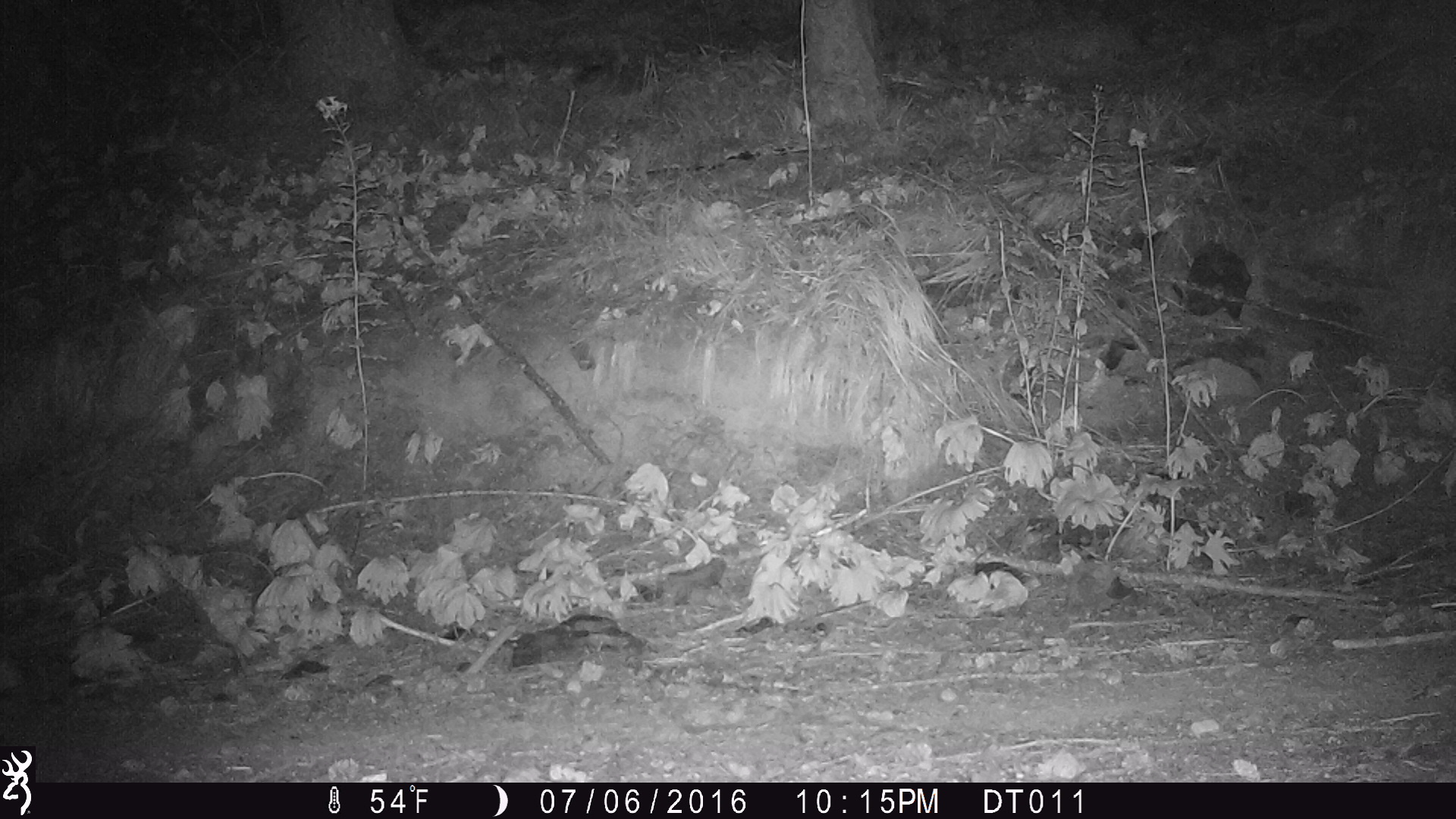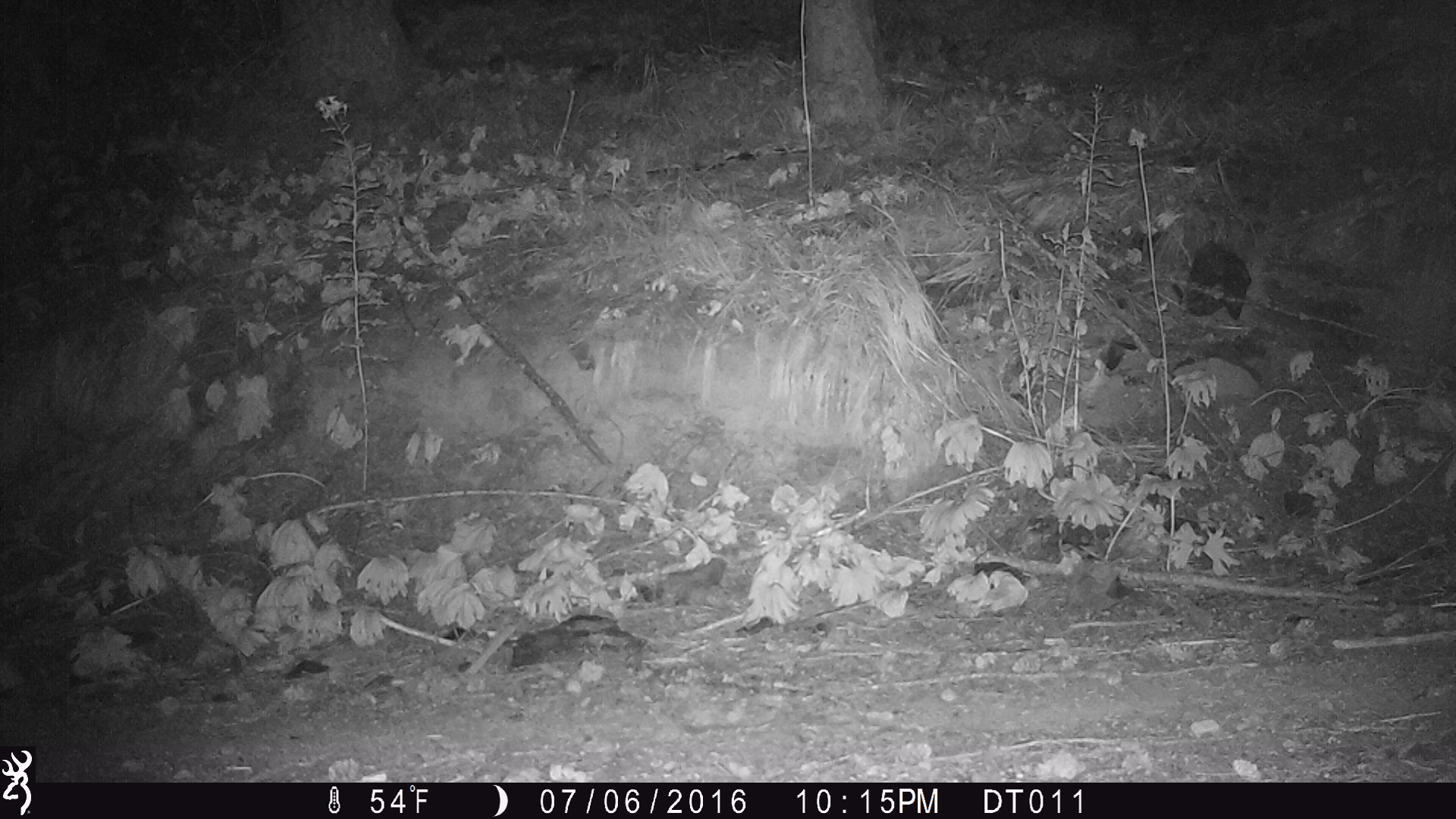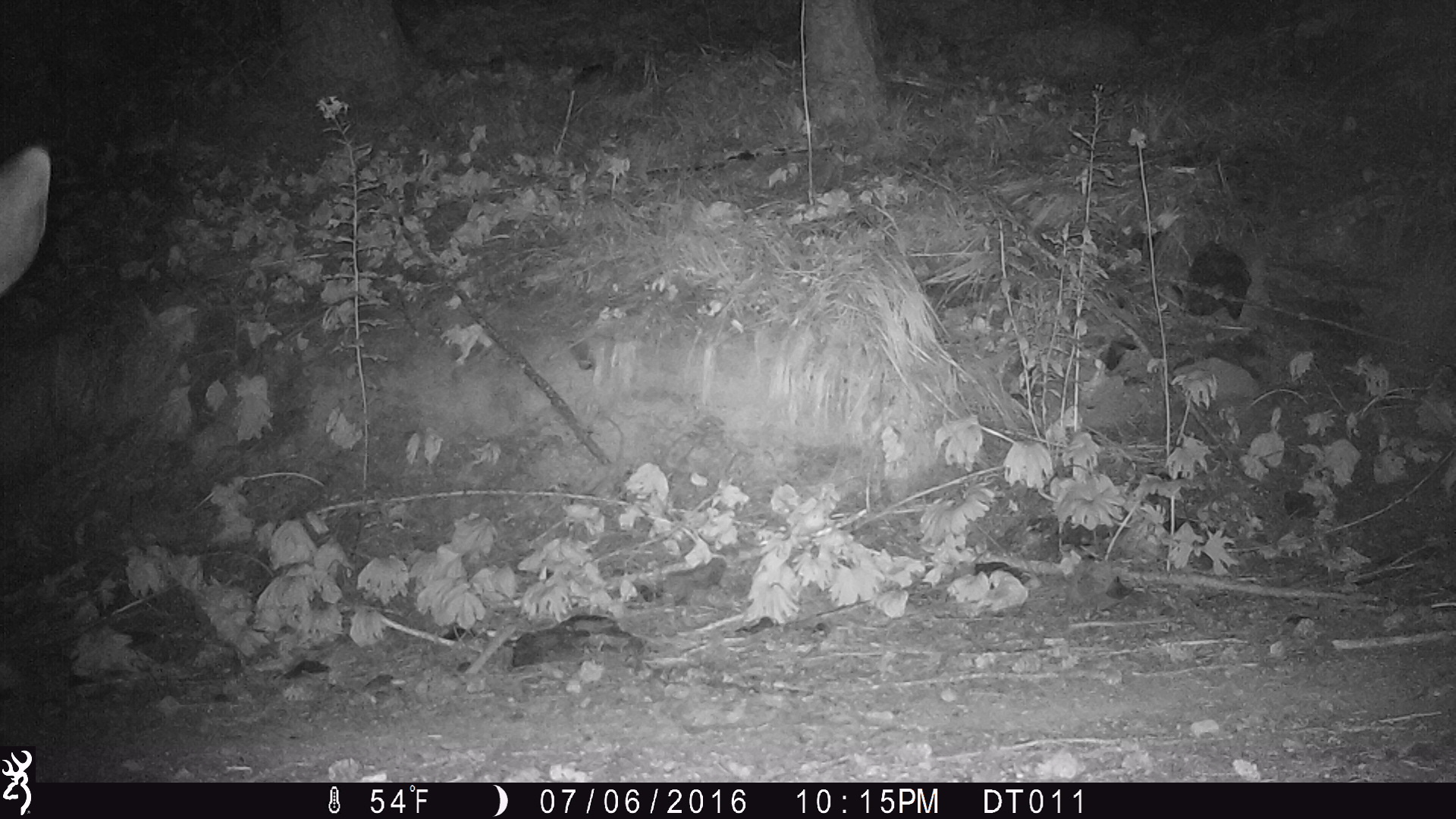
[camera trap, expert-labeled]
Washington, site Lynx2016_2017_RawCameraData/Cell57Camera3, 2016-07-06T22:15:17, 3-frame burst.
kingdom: Animalia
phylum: Chordata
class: Mammalia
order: Artiodactyla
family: Cervidae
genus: Odocoileus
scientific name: Odocoileus hemionus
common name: mule deer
Odocoileus hemionus (mule deer). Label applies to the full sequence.